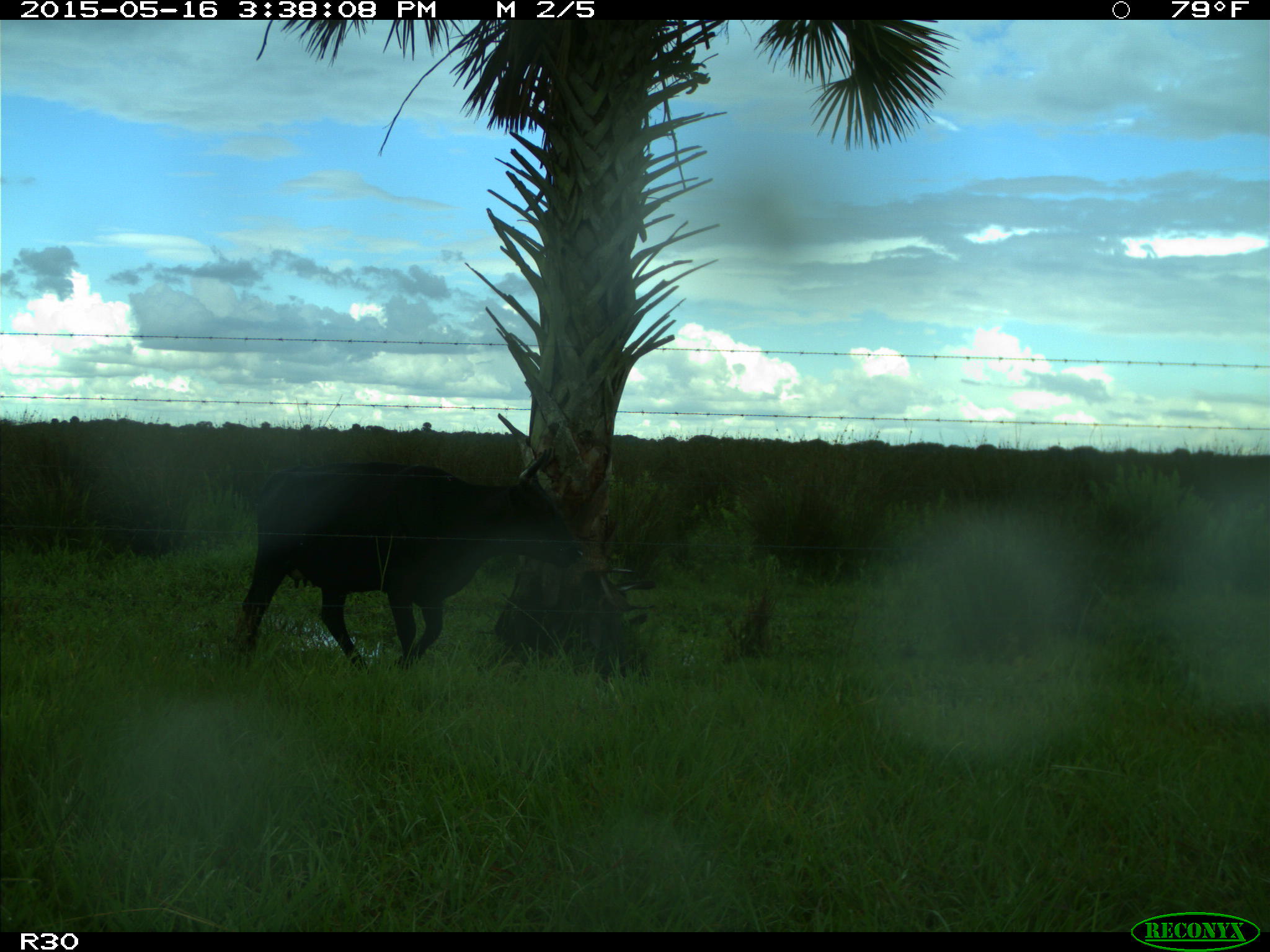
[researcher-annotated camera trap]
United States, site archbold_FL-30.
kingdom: Animalia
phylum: Chordata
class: Mammalia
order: Artiodactyla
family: Bovidae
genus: Bos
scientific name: Bos taurus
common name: domestic cow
Bos taurus (domestic cow).